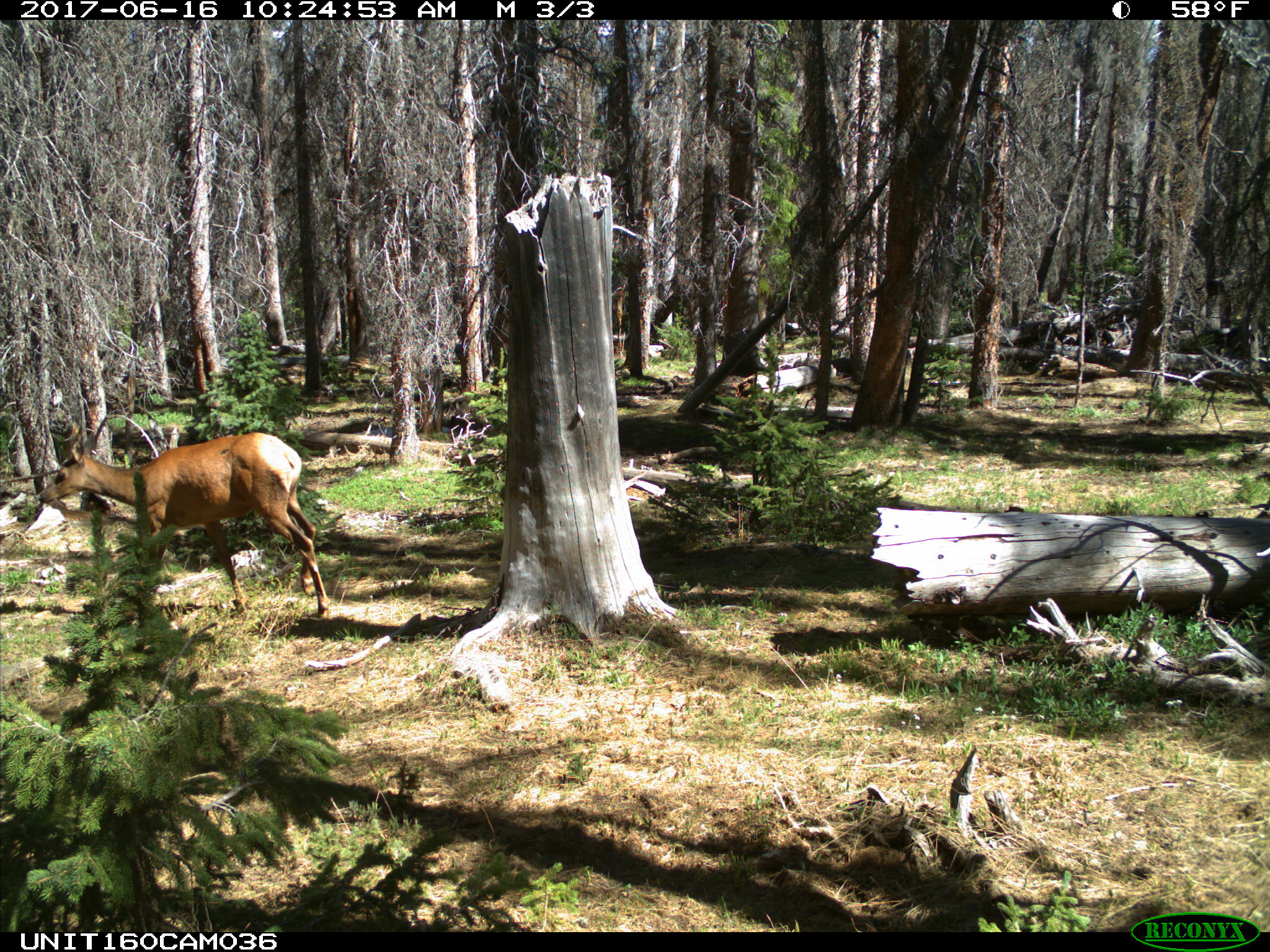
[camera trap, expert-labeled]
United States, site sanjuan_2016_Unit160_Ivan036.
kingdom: Animalia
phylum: Chordata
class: Mammalia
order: Artiodactyla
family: Cervidae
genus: Cervus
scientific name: Cervus elaphus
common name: red deer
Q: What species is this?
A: Cervus elaphus (red deer).